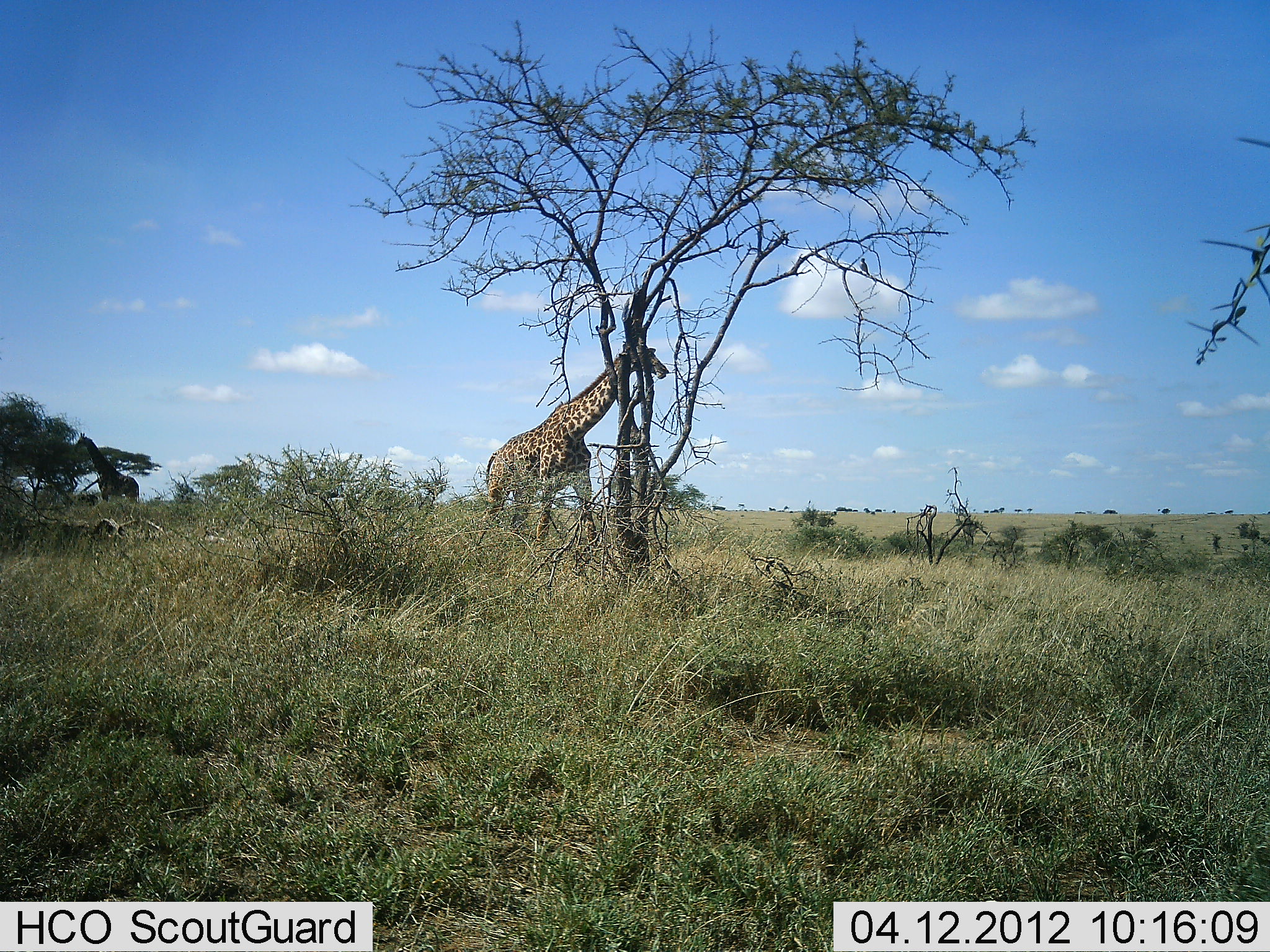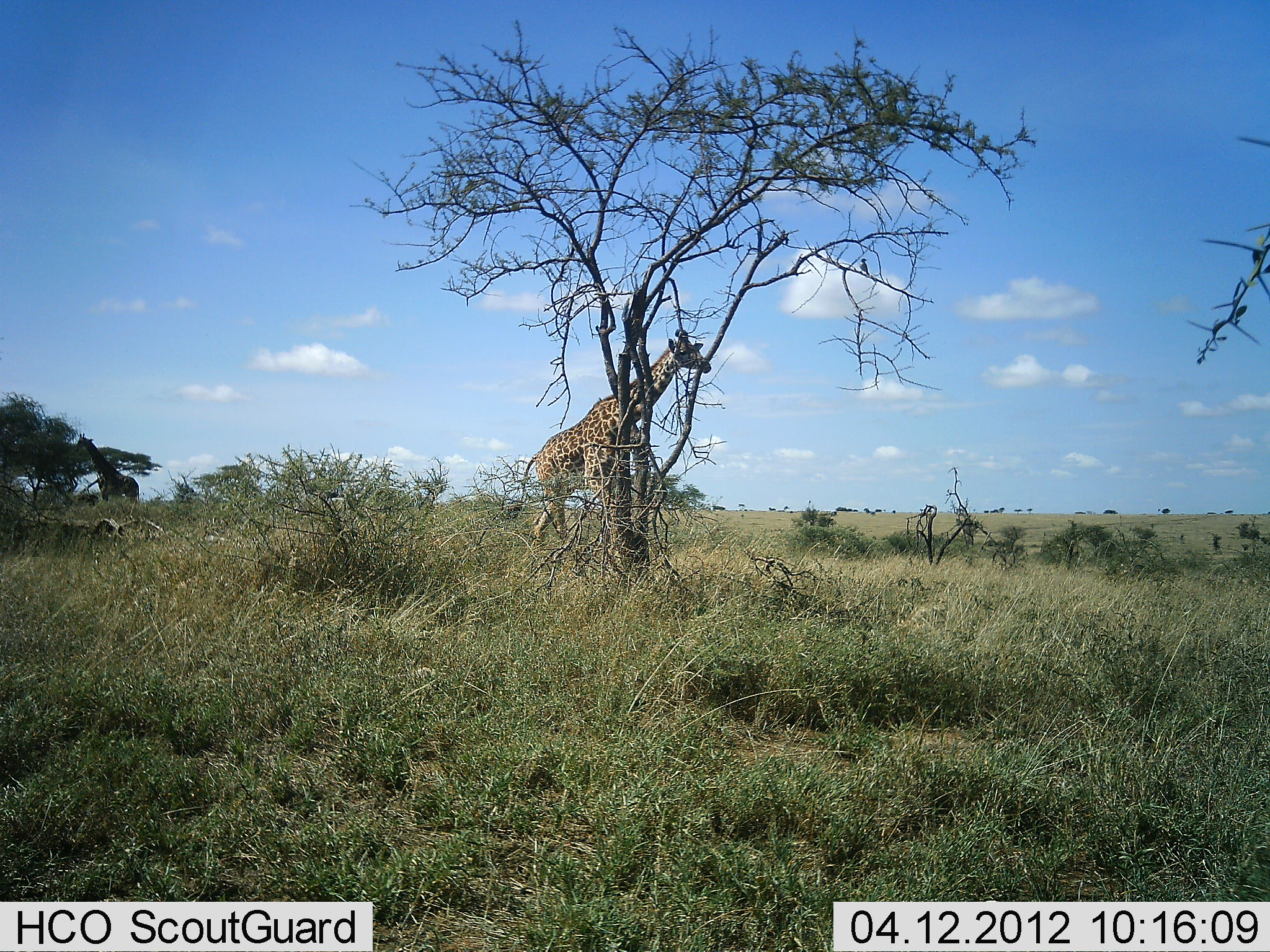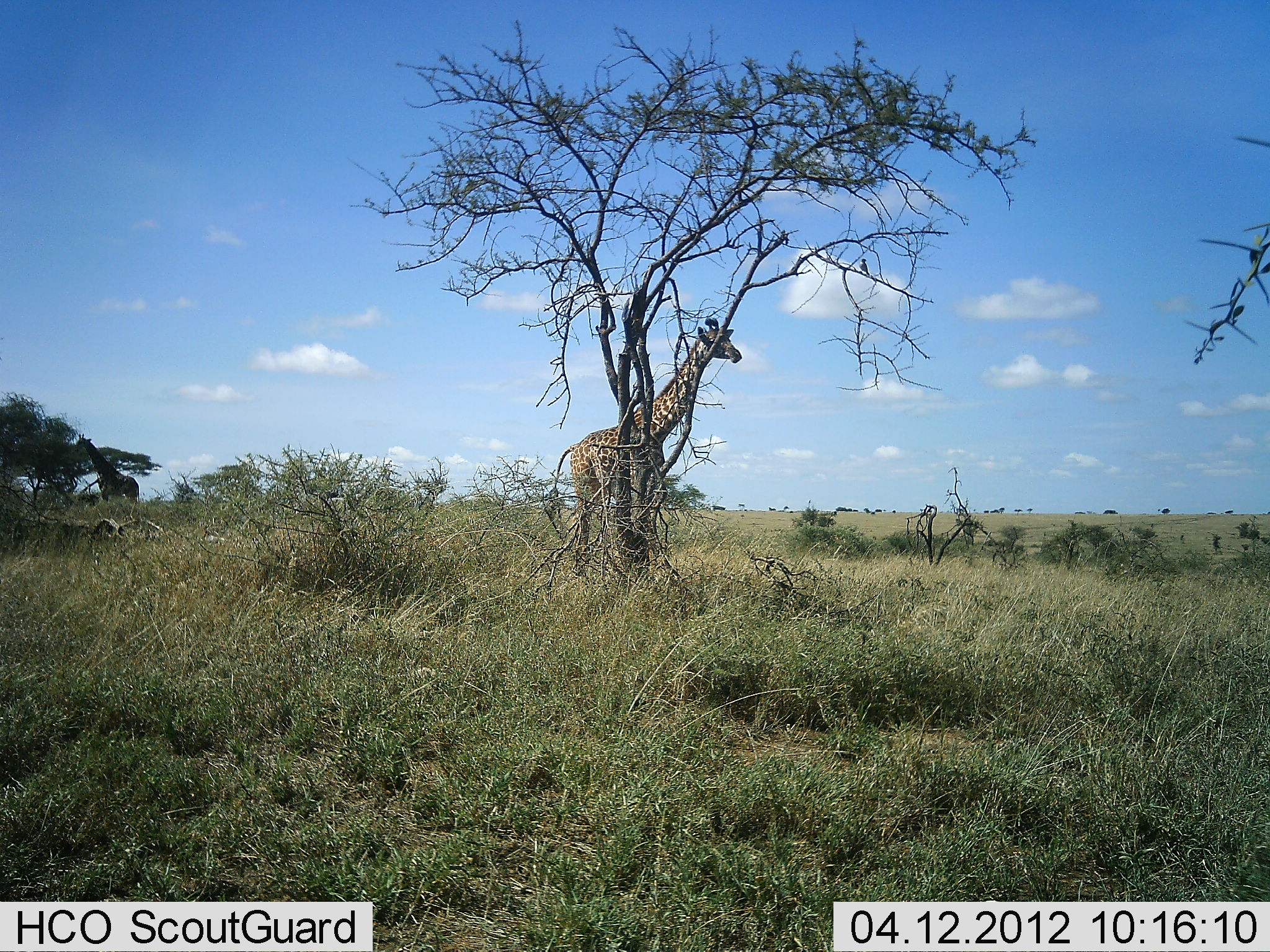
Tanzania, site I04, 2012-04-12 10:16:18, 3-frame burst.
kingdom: Animalia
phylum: Chordata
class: Mammalia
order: Artiodactyla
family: Giraffidae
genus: Giraffa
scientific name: Giraffa camelopardalis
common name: giraffe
Giraffe (Giraffa camelopardalis), count 1. Behavior (volunteer vote fractions): standing 27%, resting 5%, moving 86%, interacting 0%. Young present (vote fraction): 0%. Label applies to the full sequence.